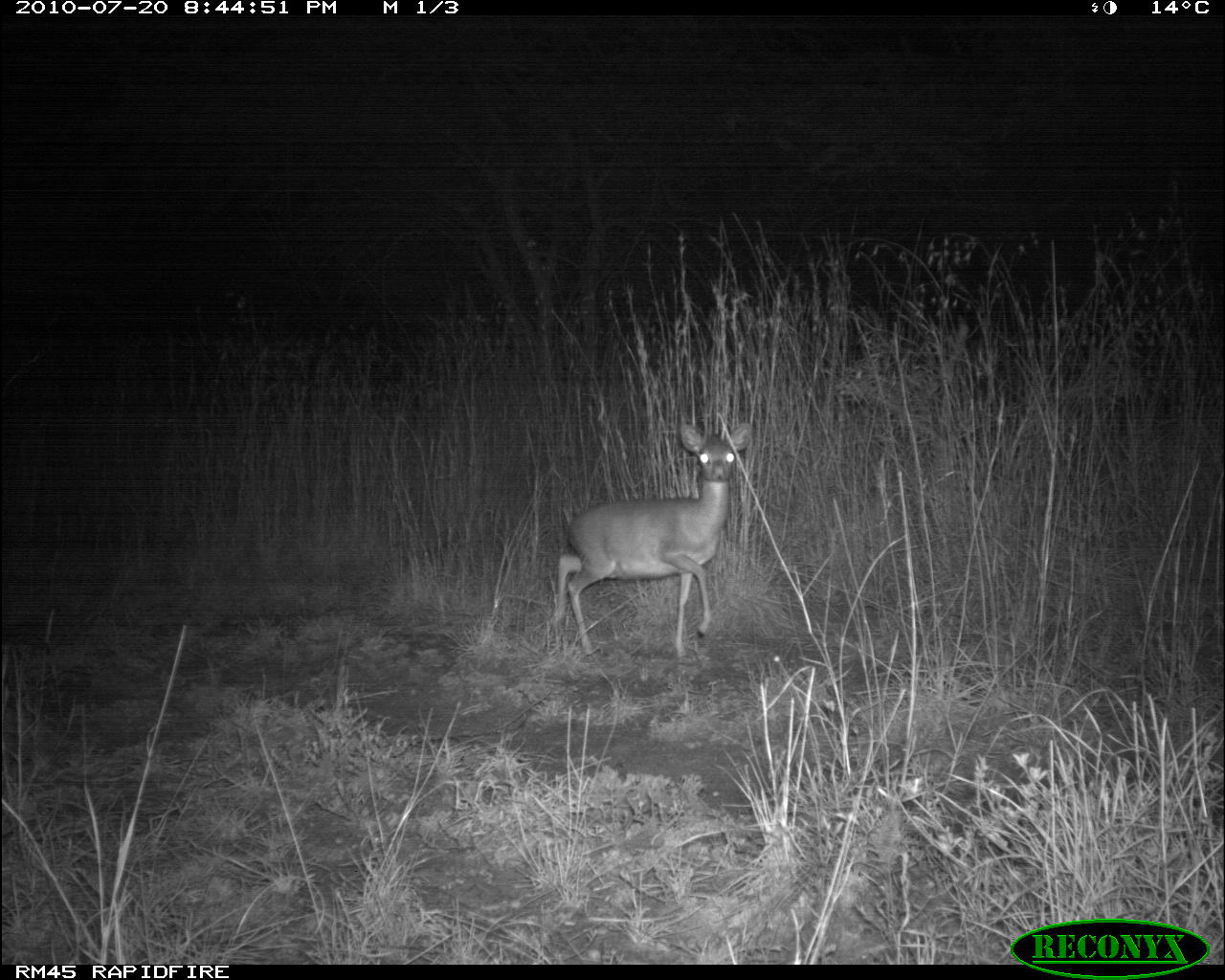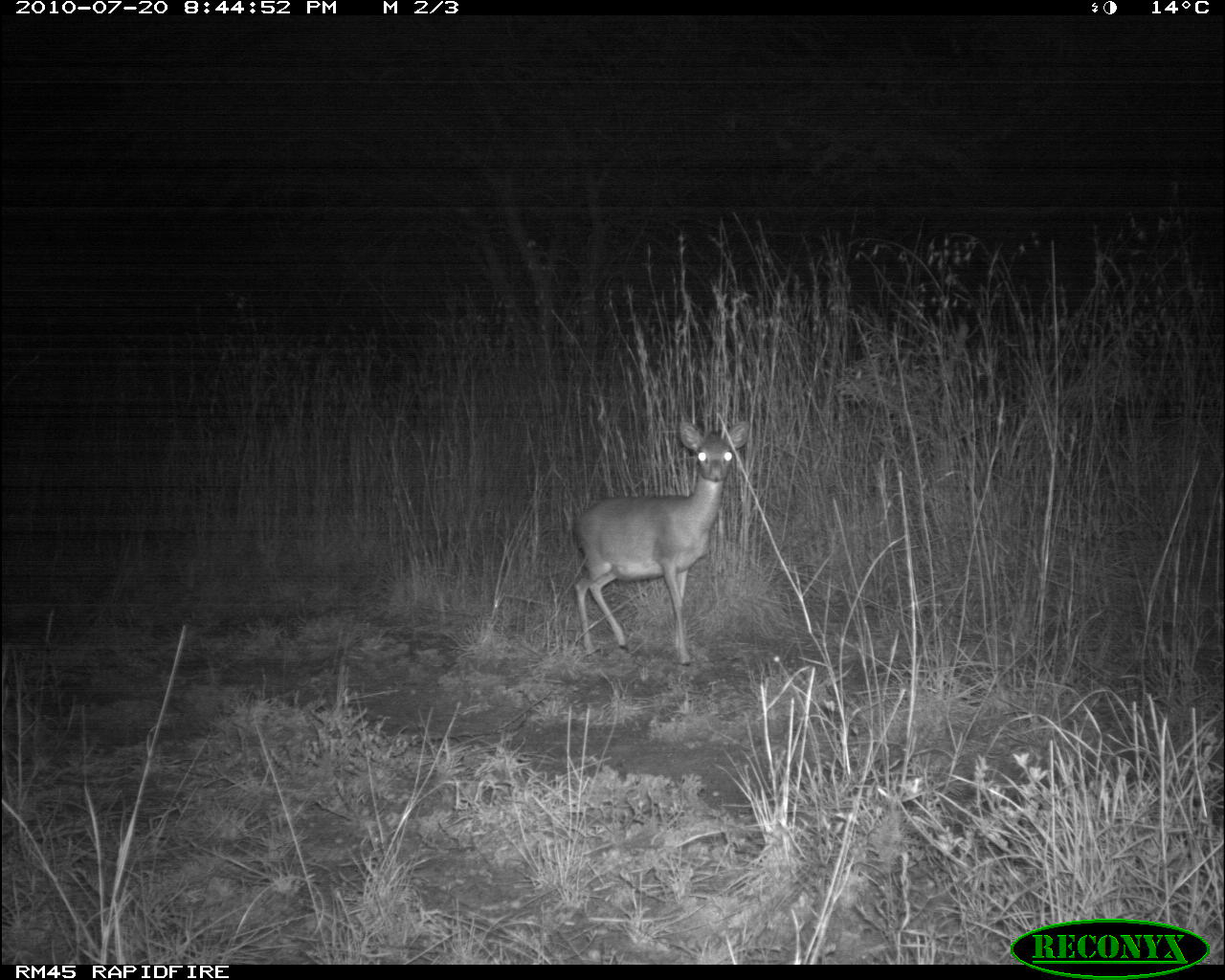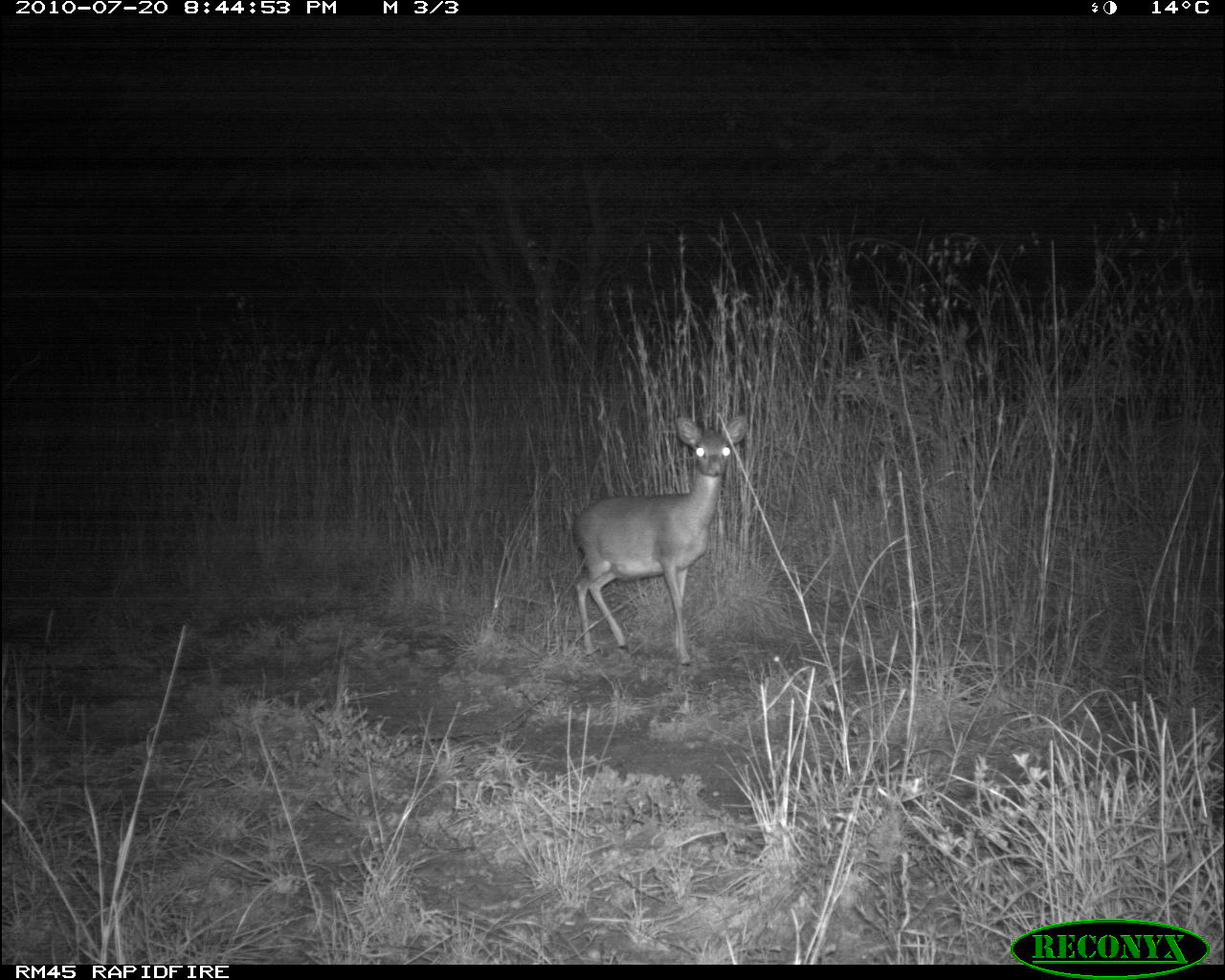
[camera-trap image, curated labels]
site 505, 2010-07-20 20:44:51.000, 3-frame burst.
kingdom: Animalia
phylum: Chordata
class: Mammalia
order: Artiodactyla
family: Bovidae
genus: Madoqua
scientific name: Madoqua guentheri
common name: günther's dik-dik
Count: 1.